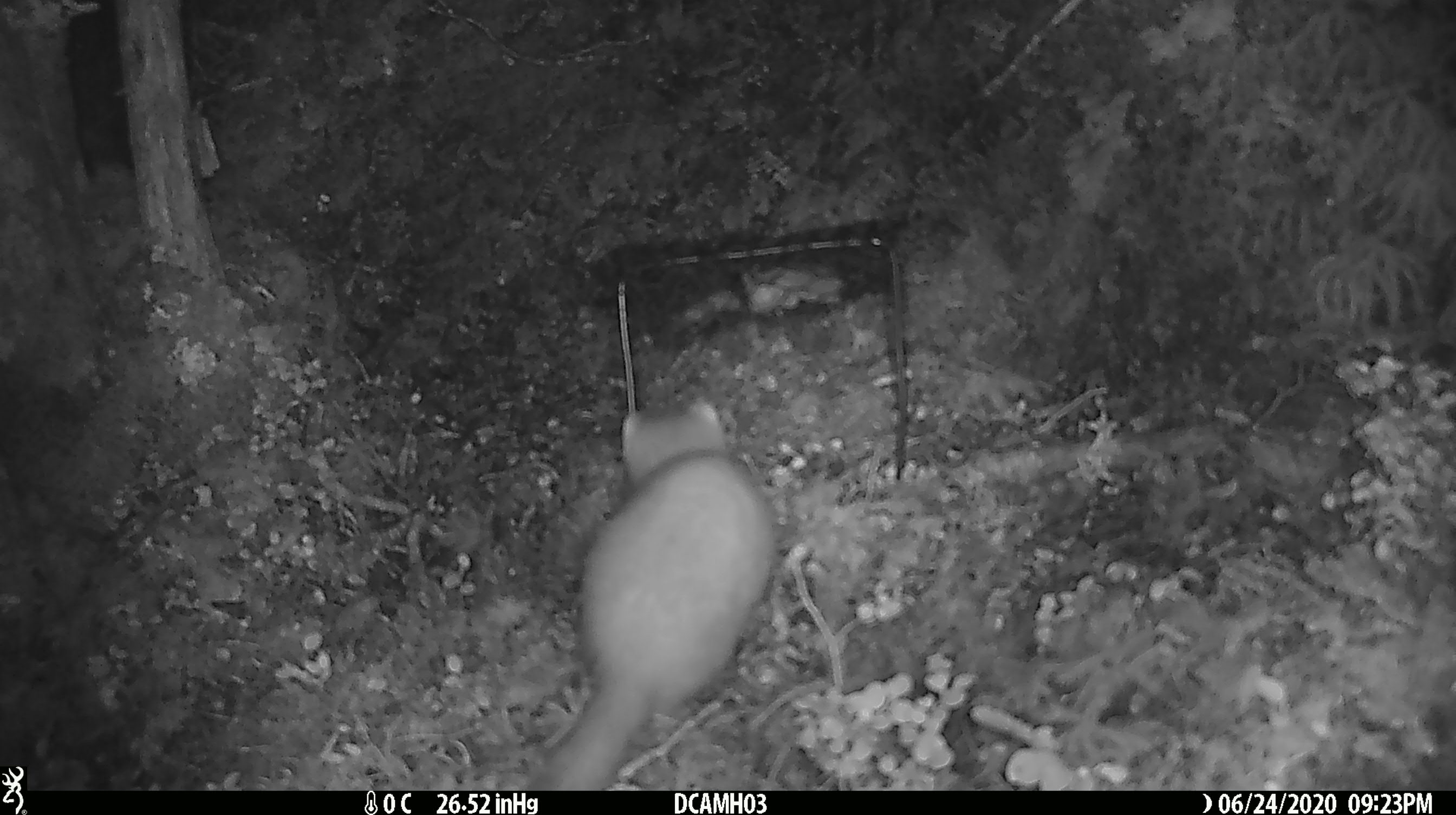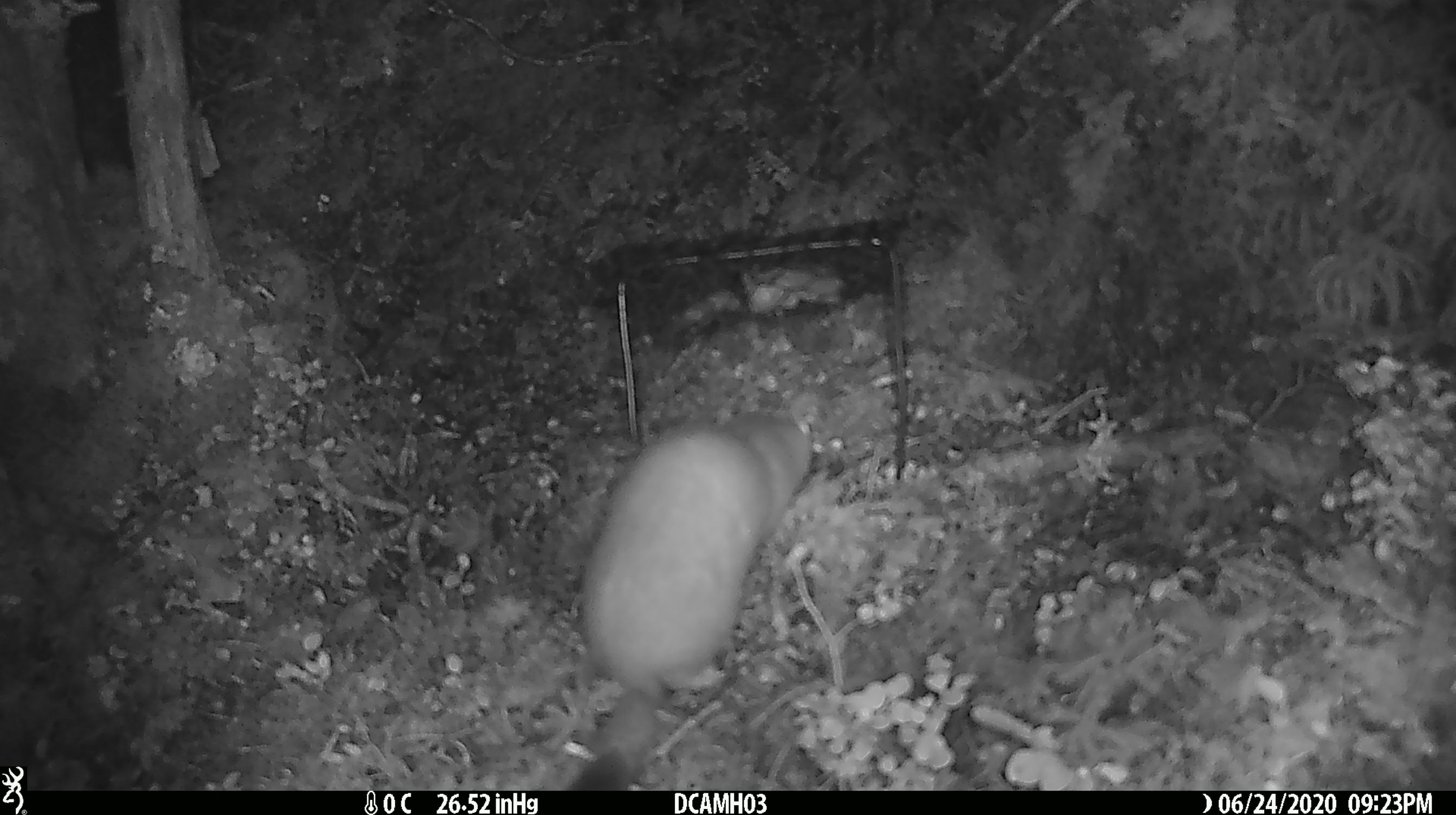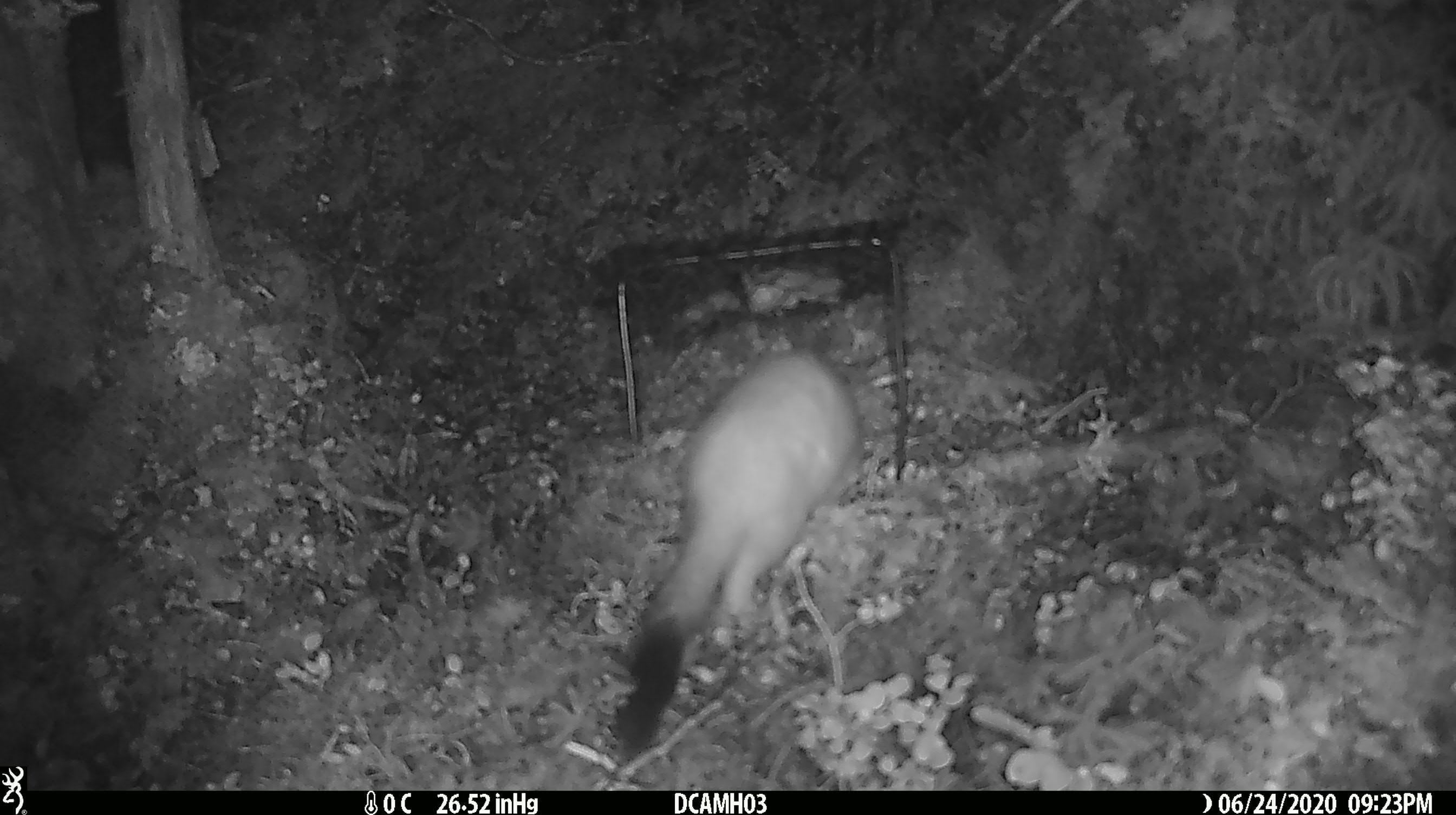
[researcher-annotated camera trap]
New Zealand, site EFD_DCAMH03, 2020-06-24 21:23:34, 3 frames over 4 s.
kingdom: Animalia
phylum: Chordata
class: Mammalia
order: Carnivora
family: Mustelidae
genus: Mustela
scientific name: Mustela erminea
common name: stoat